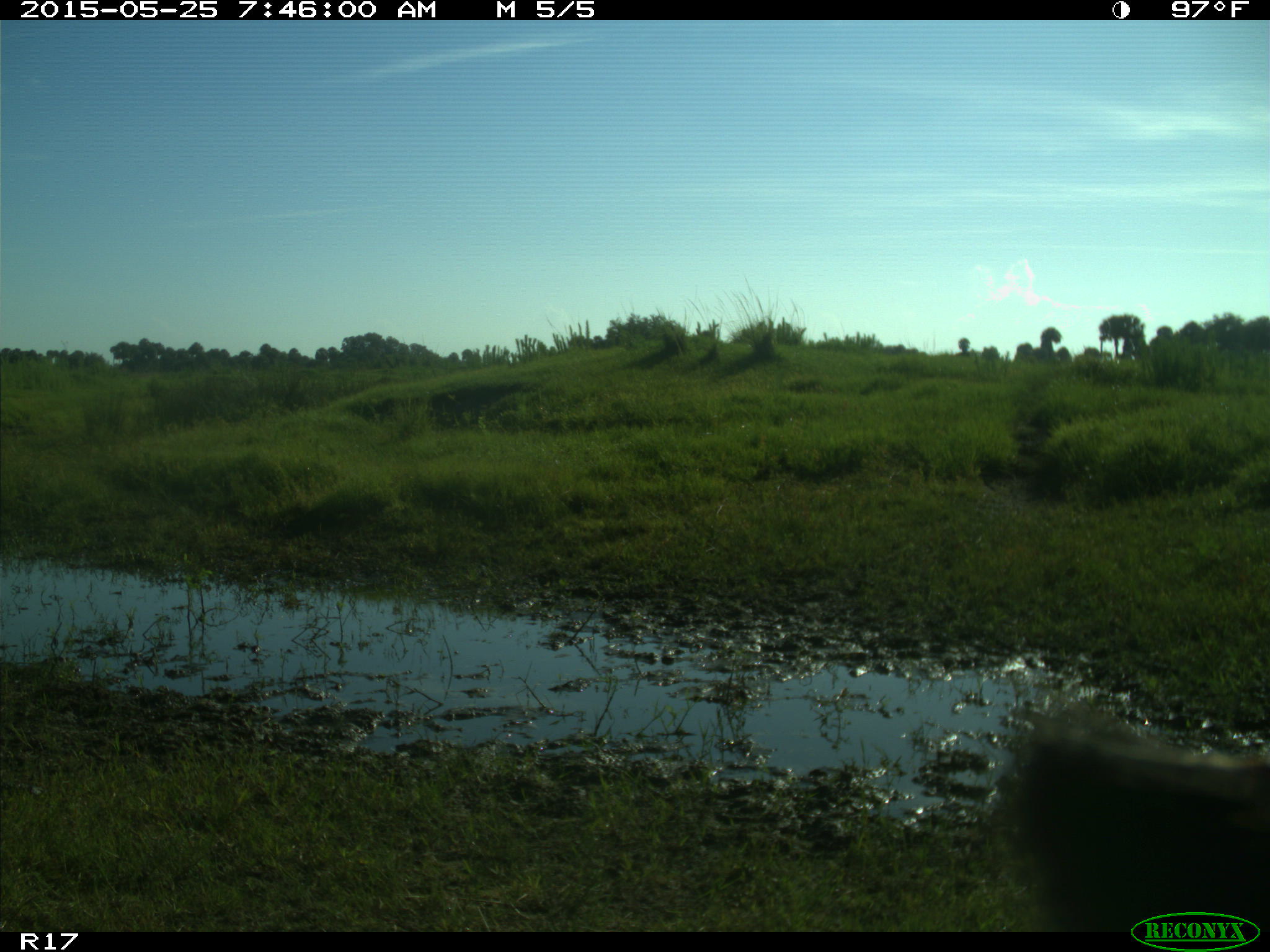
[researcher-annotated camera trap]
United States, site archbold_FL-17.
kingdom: Animalia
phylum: Chordata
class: Mammalia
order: Artiodactyla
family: Bovidae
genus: Bos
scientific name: Bos taurus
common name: domestic cow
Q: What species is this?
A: Bos taurus (domestic cow).